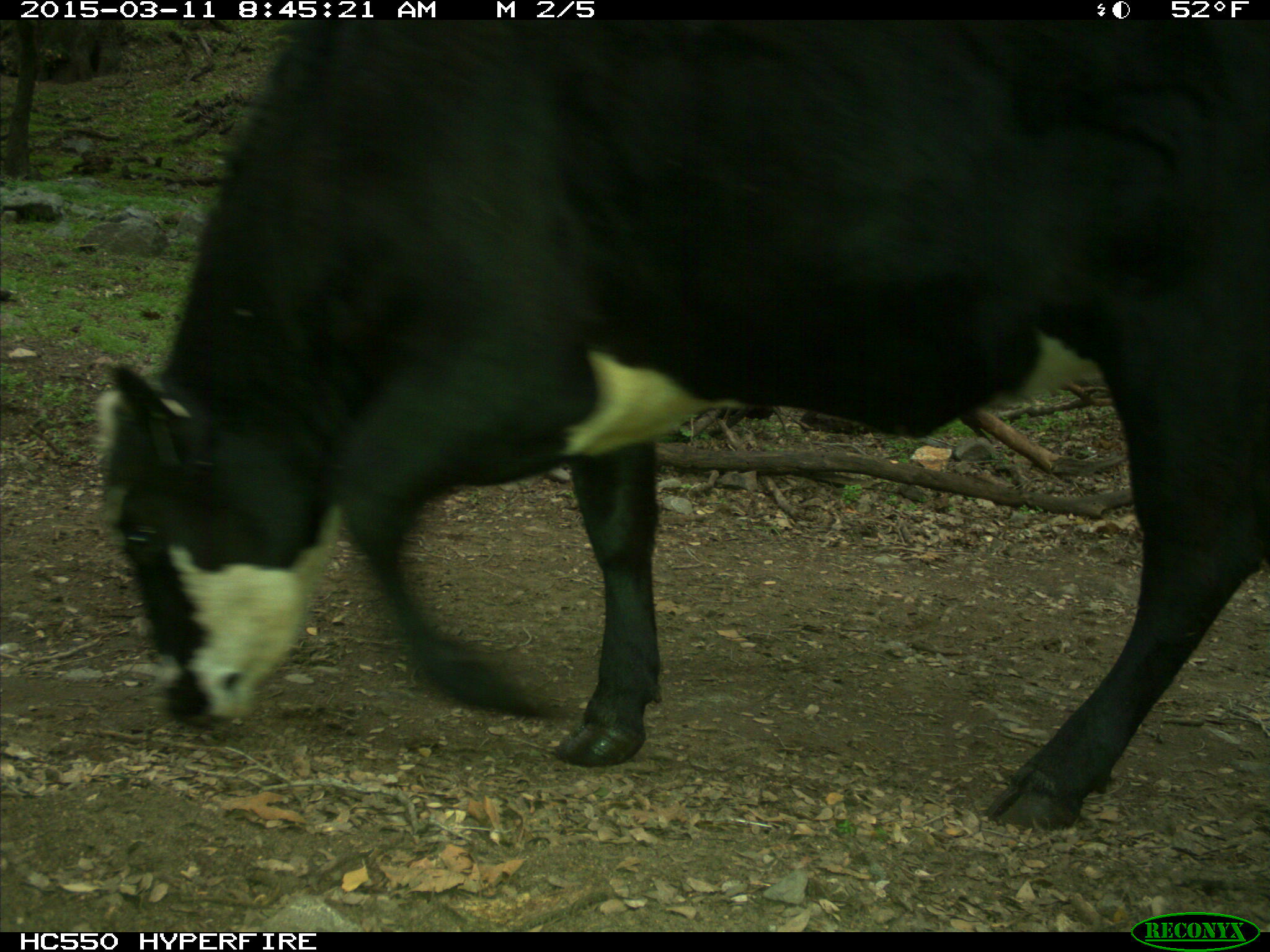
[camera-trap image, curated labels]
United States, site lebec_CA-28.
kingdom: Animalia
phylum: Chordata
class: Mammalia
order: Artiodactyla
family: Bovidae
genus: Bos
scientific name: Bos taurus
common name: domestic cow